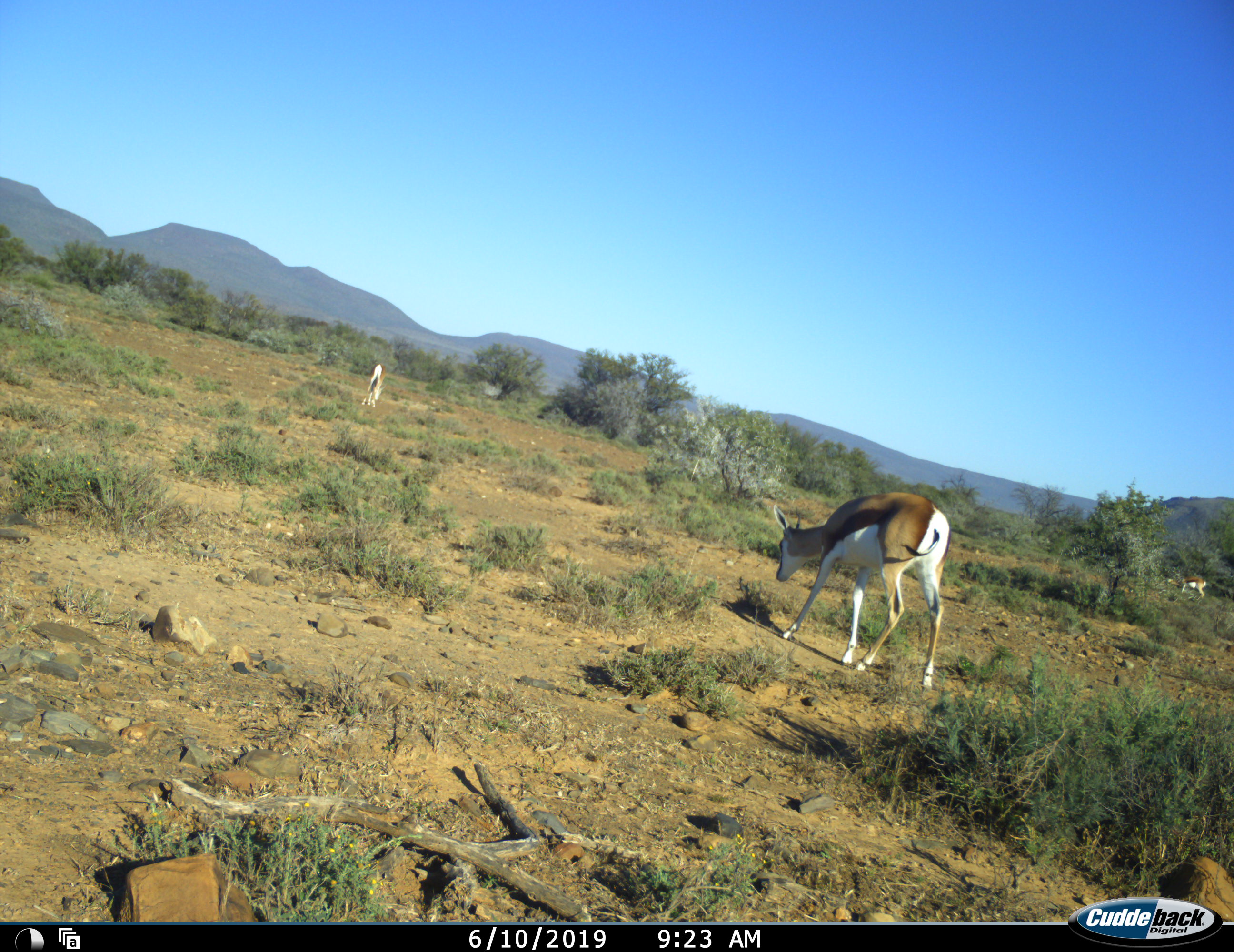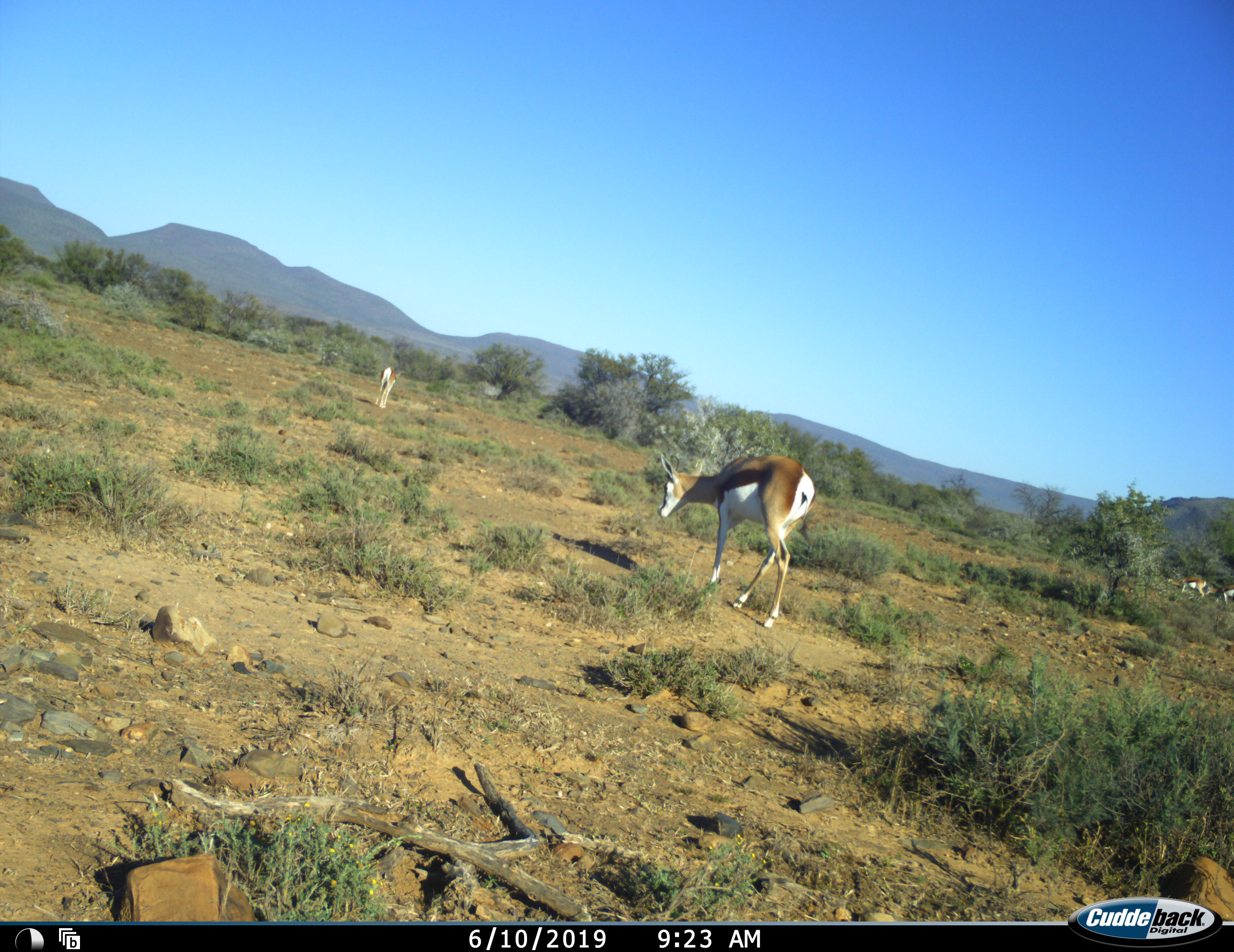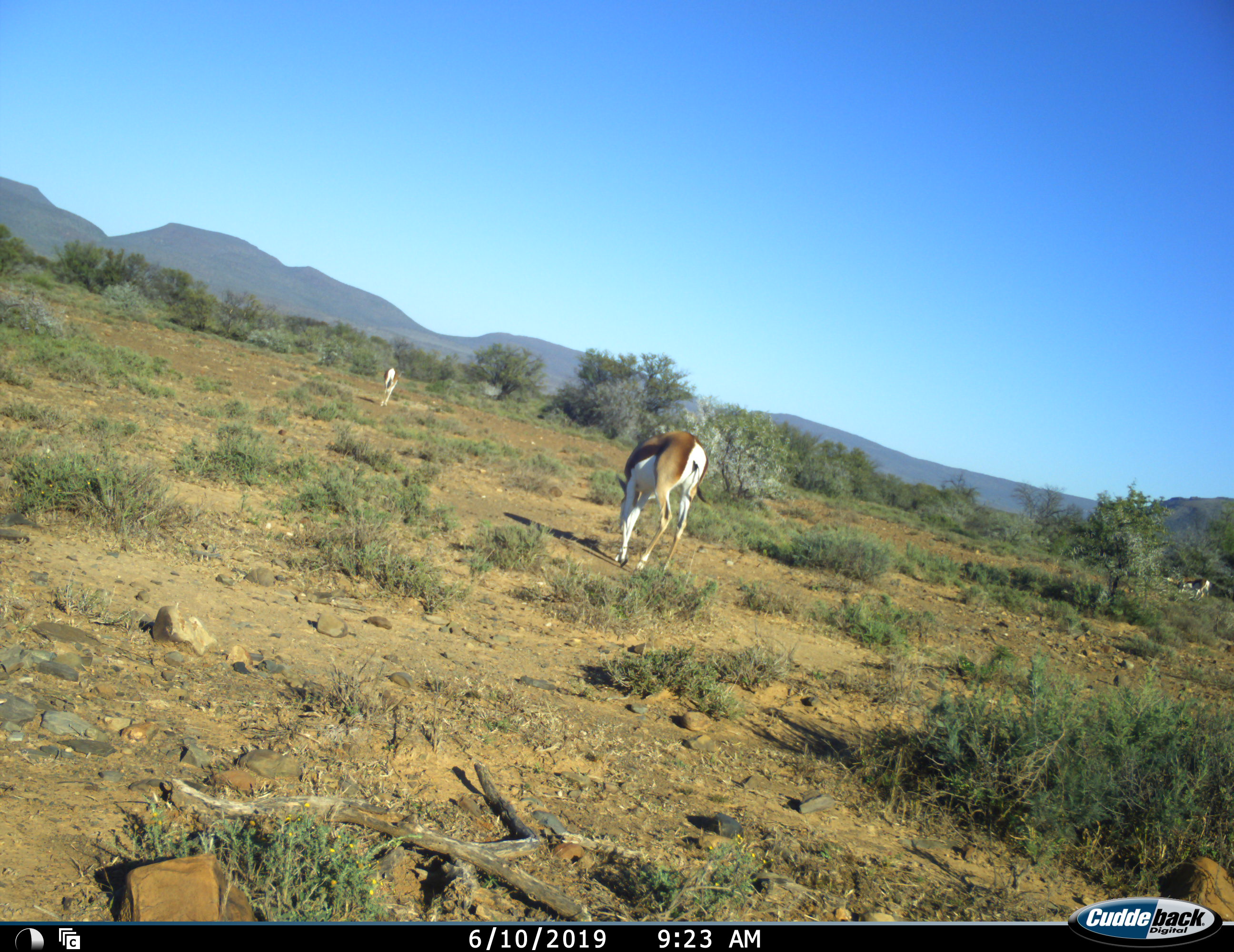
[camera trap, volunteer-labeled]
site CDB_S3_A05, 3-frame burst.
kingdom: Animalia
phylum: Chordata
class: Mammalia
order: Artiodactyla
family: Bovidae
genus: Antidorcas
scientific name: Antidorcas marsupialis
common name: springbok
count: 4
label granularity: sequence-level